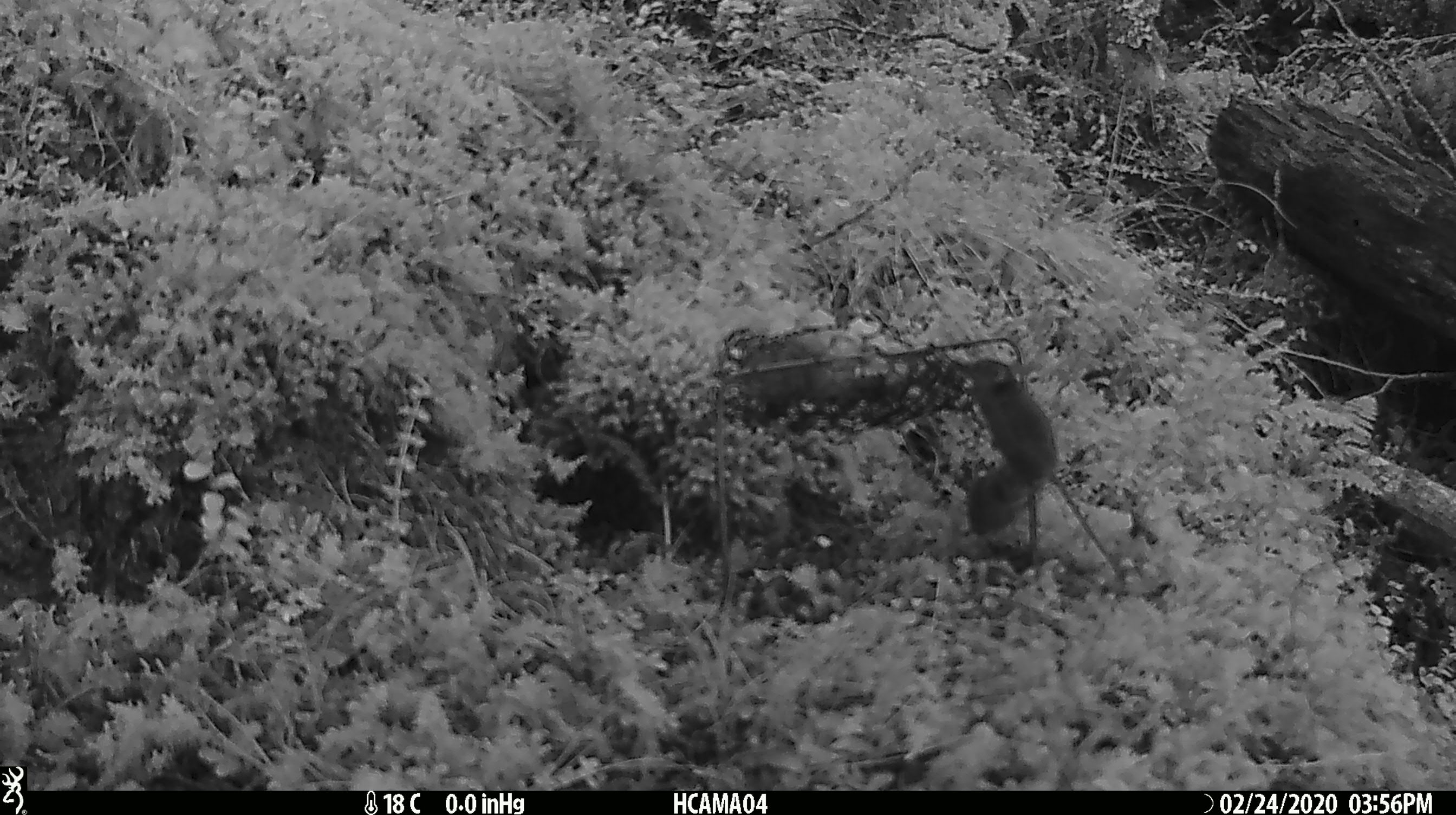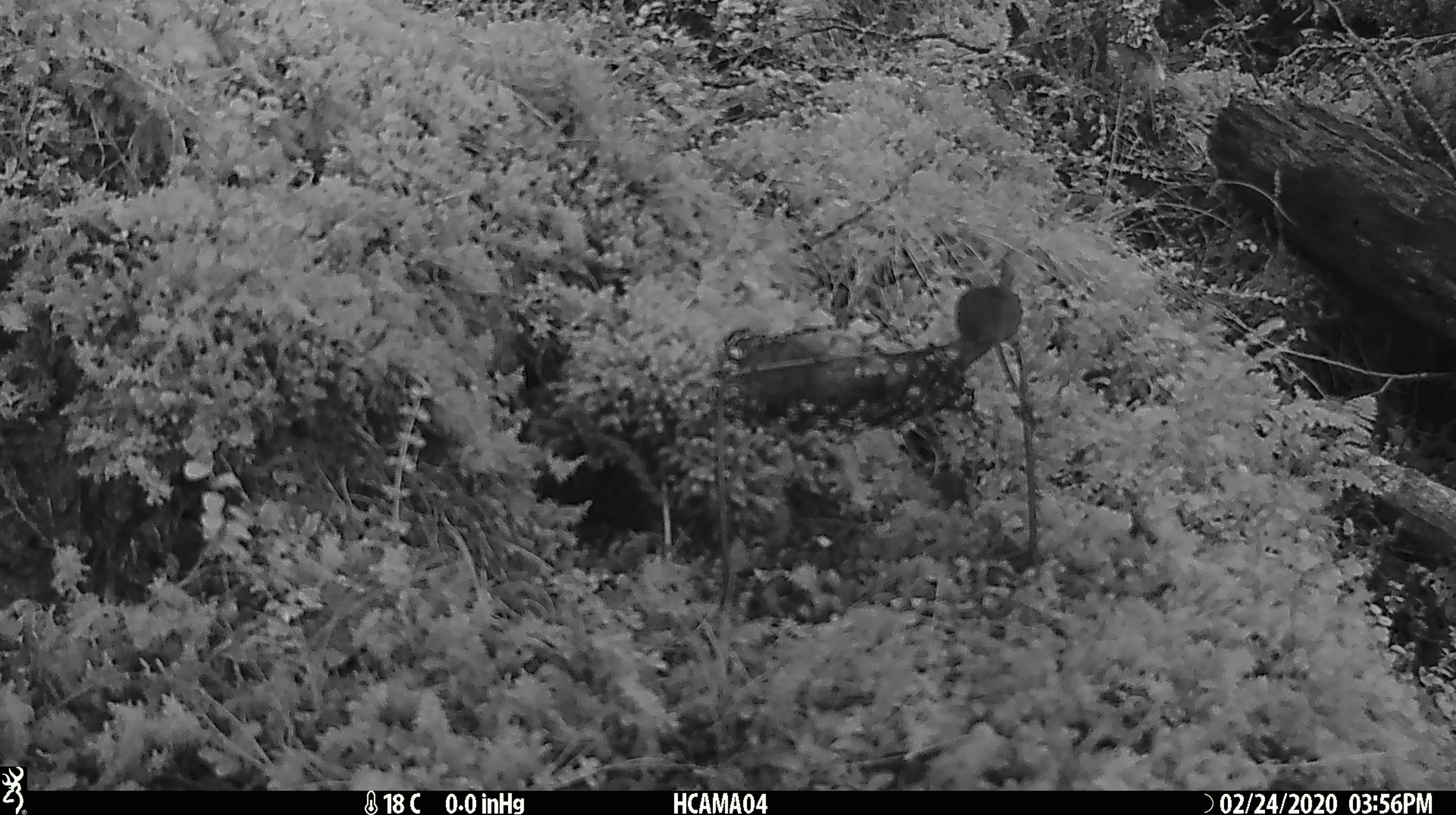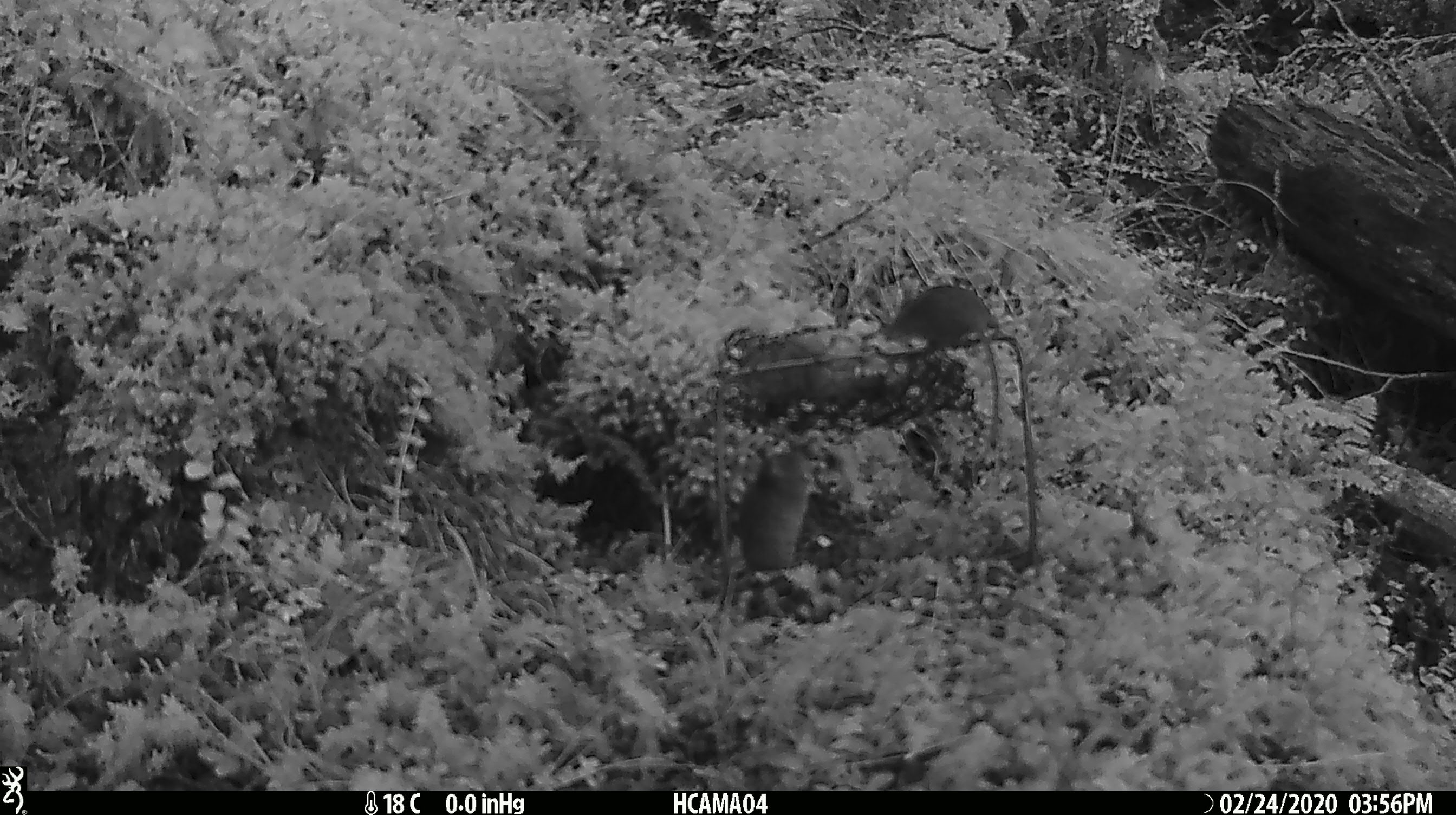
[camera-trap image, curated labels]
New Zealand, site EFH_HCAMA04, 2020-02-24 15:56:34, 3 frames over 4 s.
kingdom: Animalia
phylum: Chordata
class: Mammalia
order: Rodentia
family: Muridae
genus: Mus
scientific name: Mus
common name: mouse